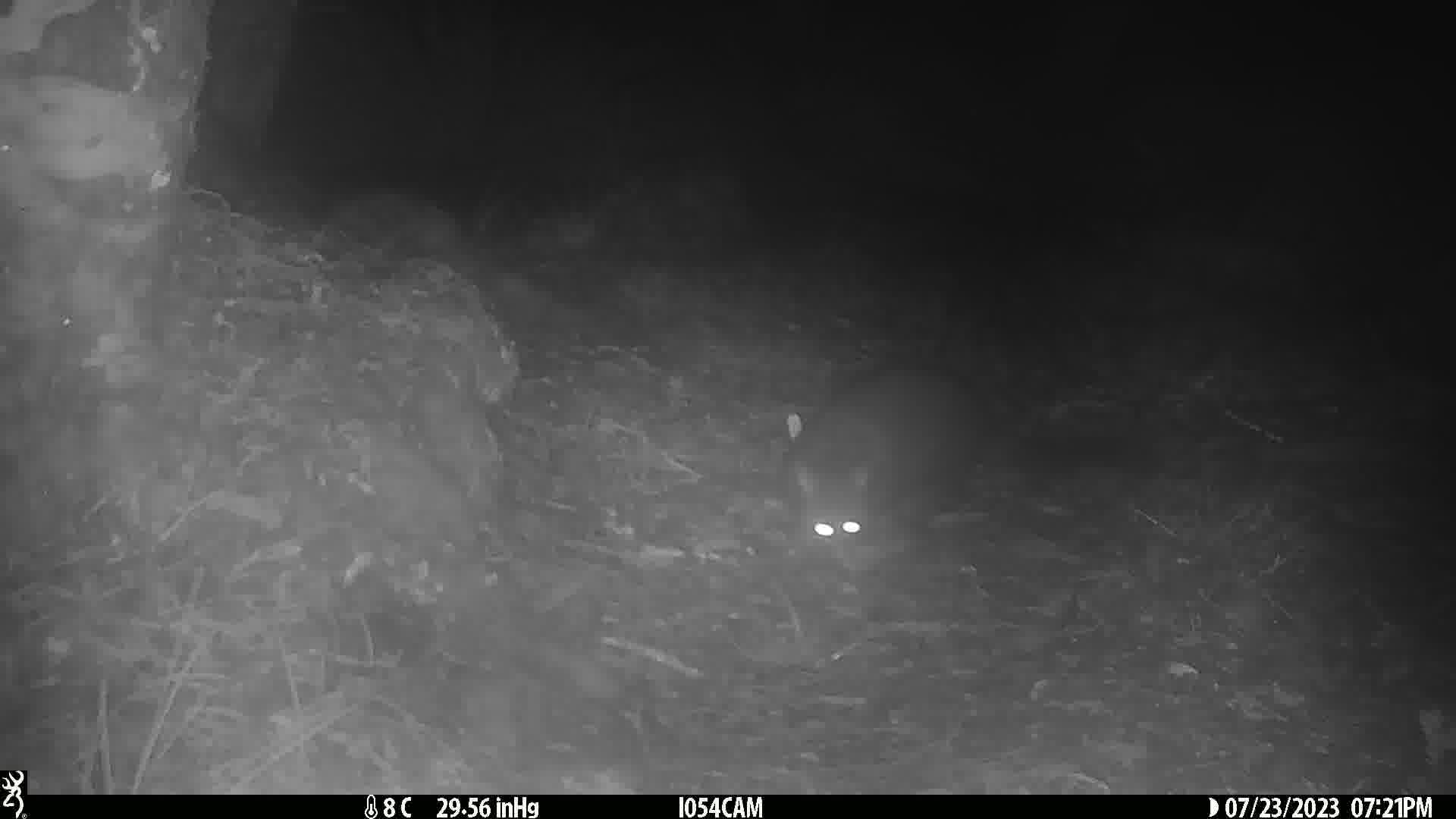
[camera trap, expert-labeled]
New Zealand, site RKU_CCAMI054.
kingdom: Animalia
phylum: Chordata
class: Mammalia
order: Diprotodontia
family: Phalangeridae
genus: Trichosurus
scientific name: Trichosurus vulpecula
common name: common brushtail possum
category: possum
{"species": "possum (common brushtail possum) (Trichosurus vulpecula)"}